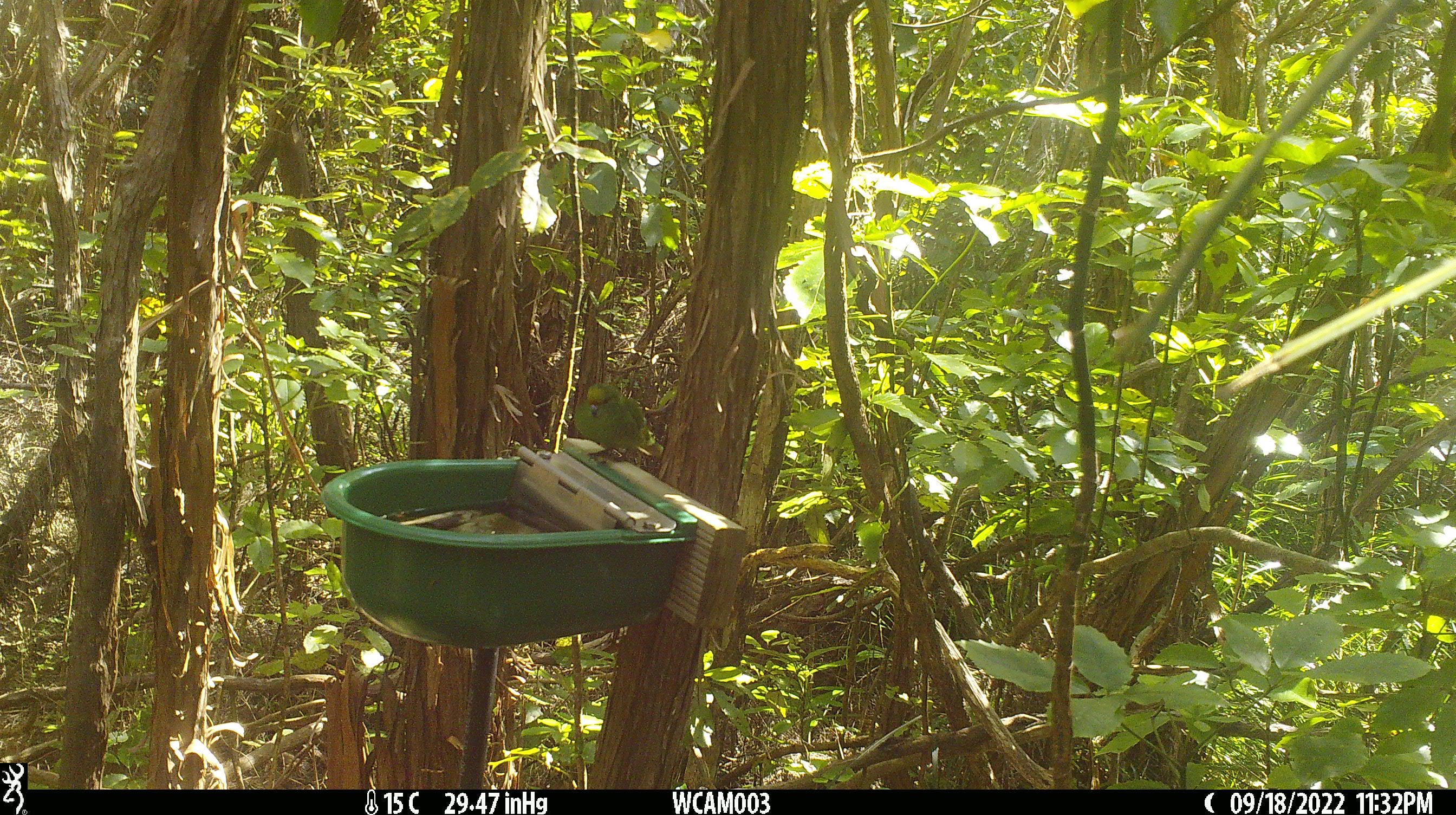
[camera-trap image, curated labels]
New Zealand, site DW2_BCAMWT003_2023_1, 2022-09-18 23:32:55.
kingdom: Animalia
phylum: Chordata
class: Aves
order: Psittaciformes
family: Psittaculidae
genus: Cyanoramphus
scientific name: Cyanoramphus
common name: parakeet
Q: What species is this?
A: Parakeet (Cyanoramphus).